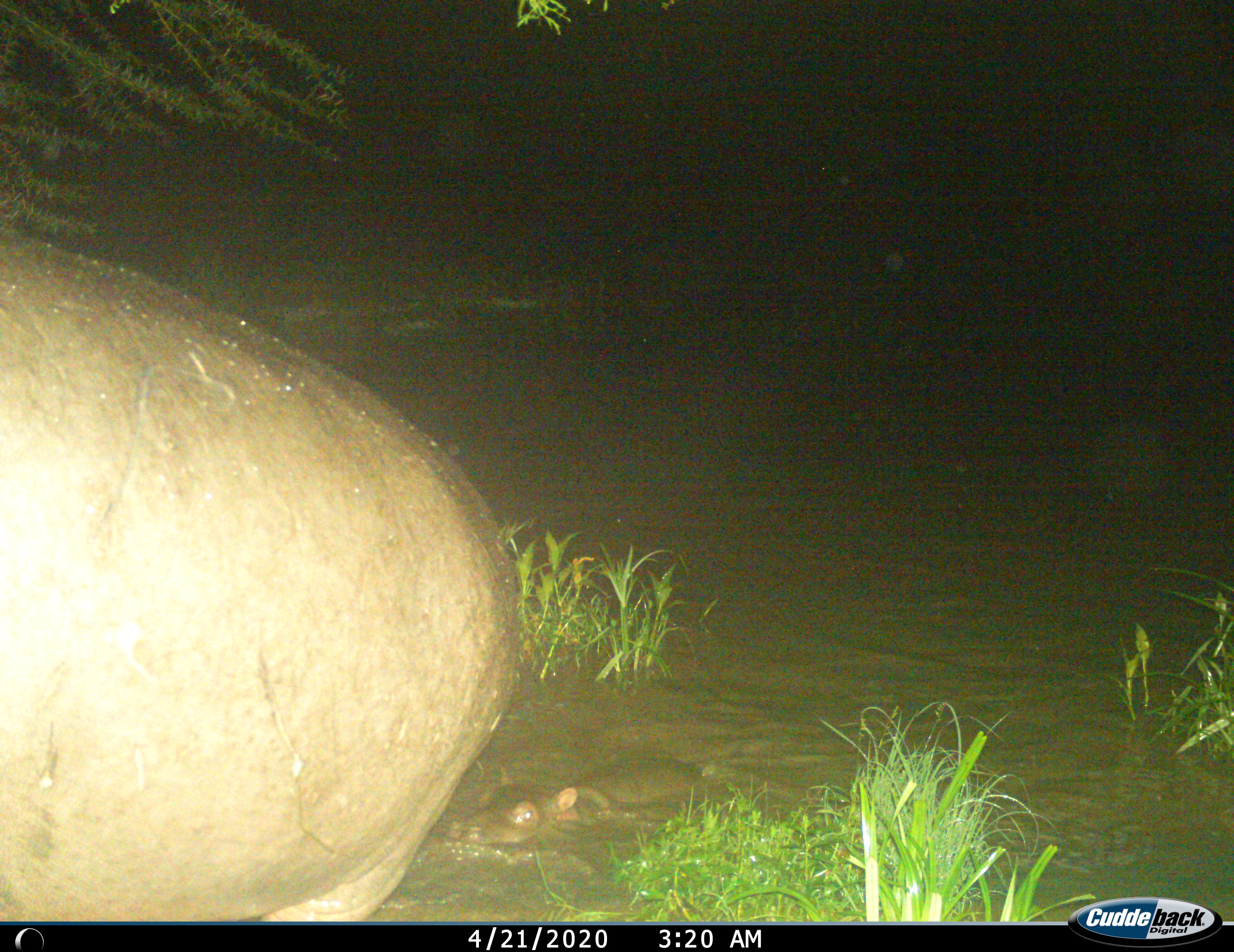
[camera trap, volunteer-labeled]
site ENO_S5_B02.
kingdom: Animalia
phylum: Chordata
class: Mammalia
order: Artiodactyla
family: Hippopotamidae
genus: Hippopotamus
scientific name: Hippopotamus amphibius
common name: hippopotamus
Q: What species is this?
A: Hippopotamus (Hippopotamus amphibius).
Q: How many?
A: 2.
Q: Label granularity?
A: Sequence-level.